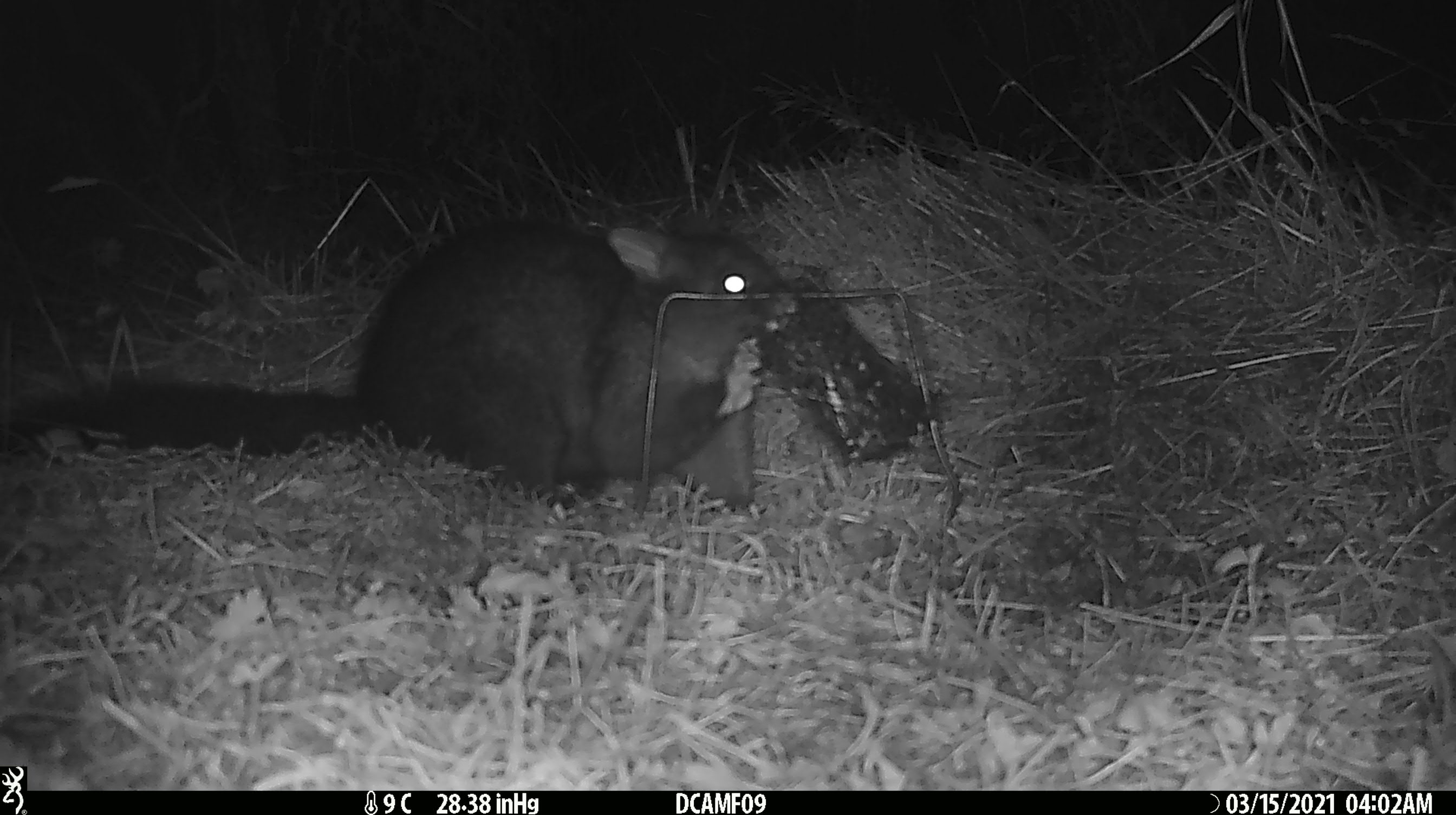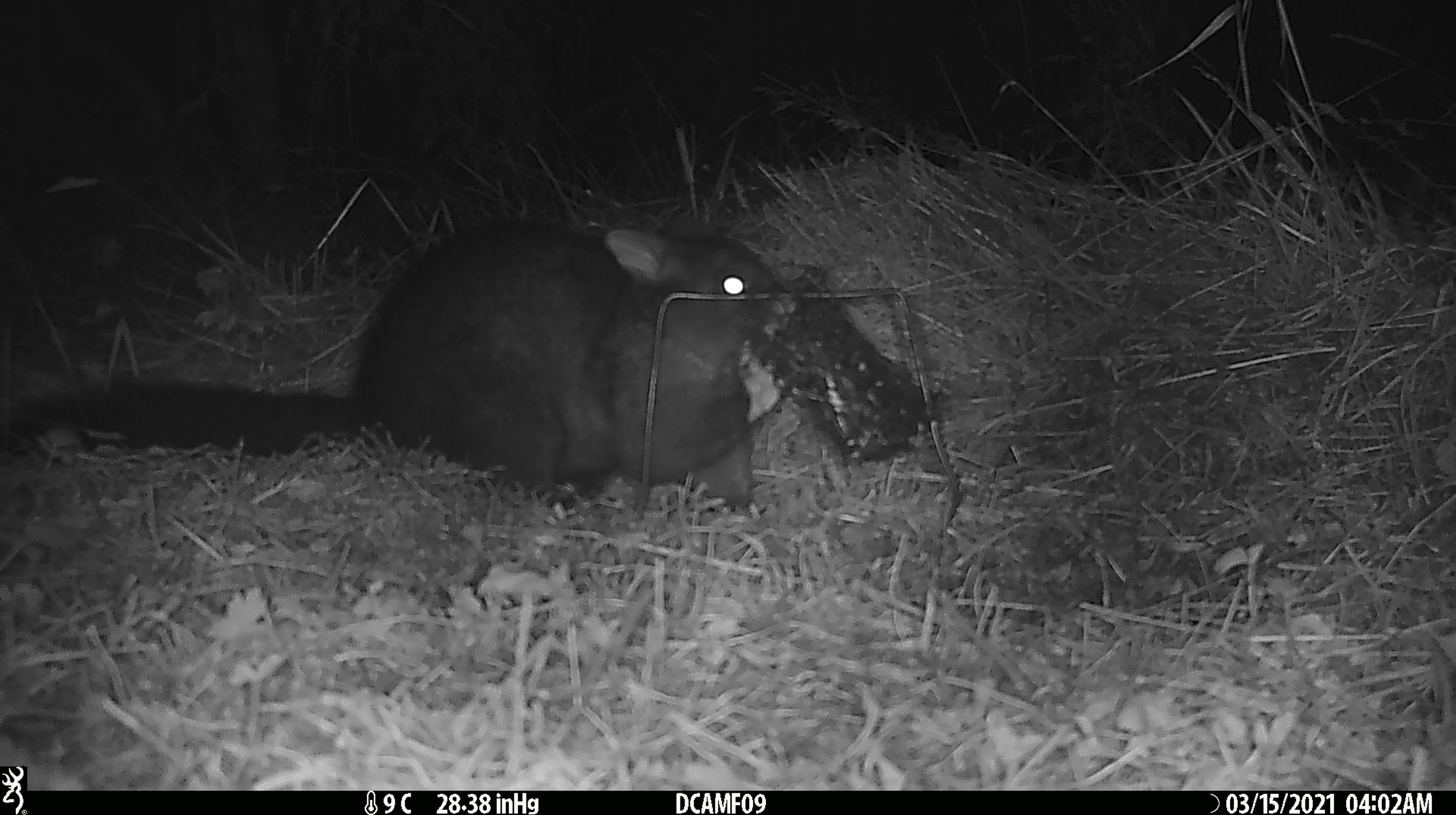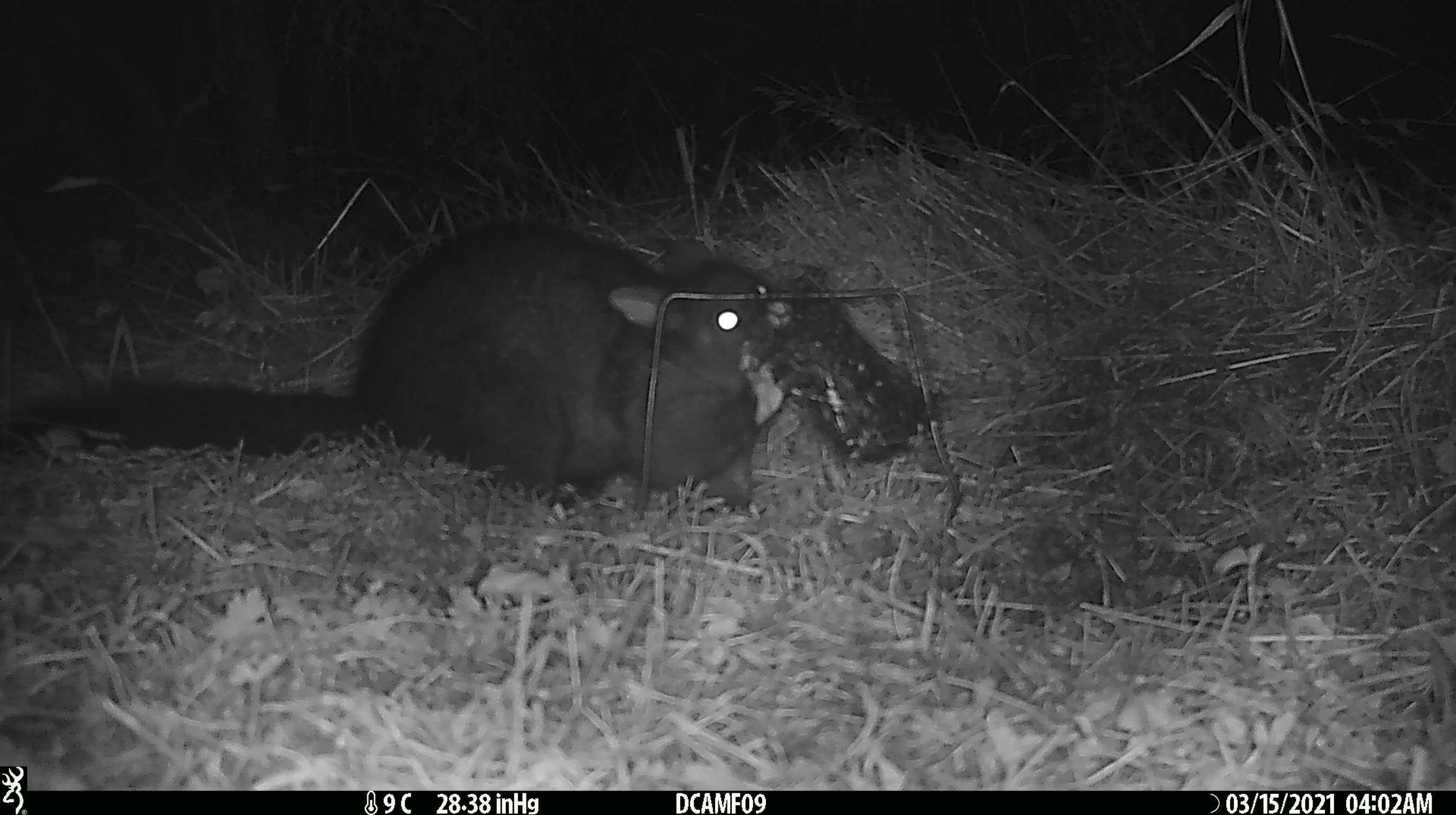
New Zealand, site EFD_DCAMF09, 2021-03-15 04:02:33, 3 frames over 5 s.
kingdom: Animalia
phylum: Chordata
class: Mammalia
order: Diprotodontia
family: Phalangeridae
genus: Trichosurus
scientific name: Trichosurus vulpecula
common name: common brushtail possum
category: possum